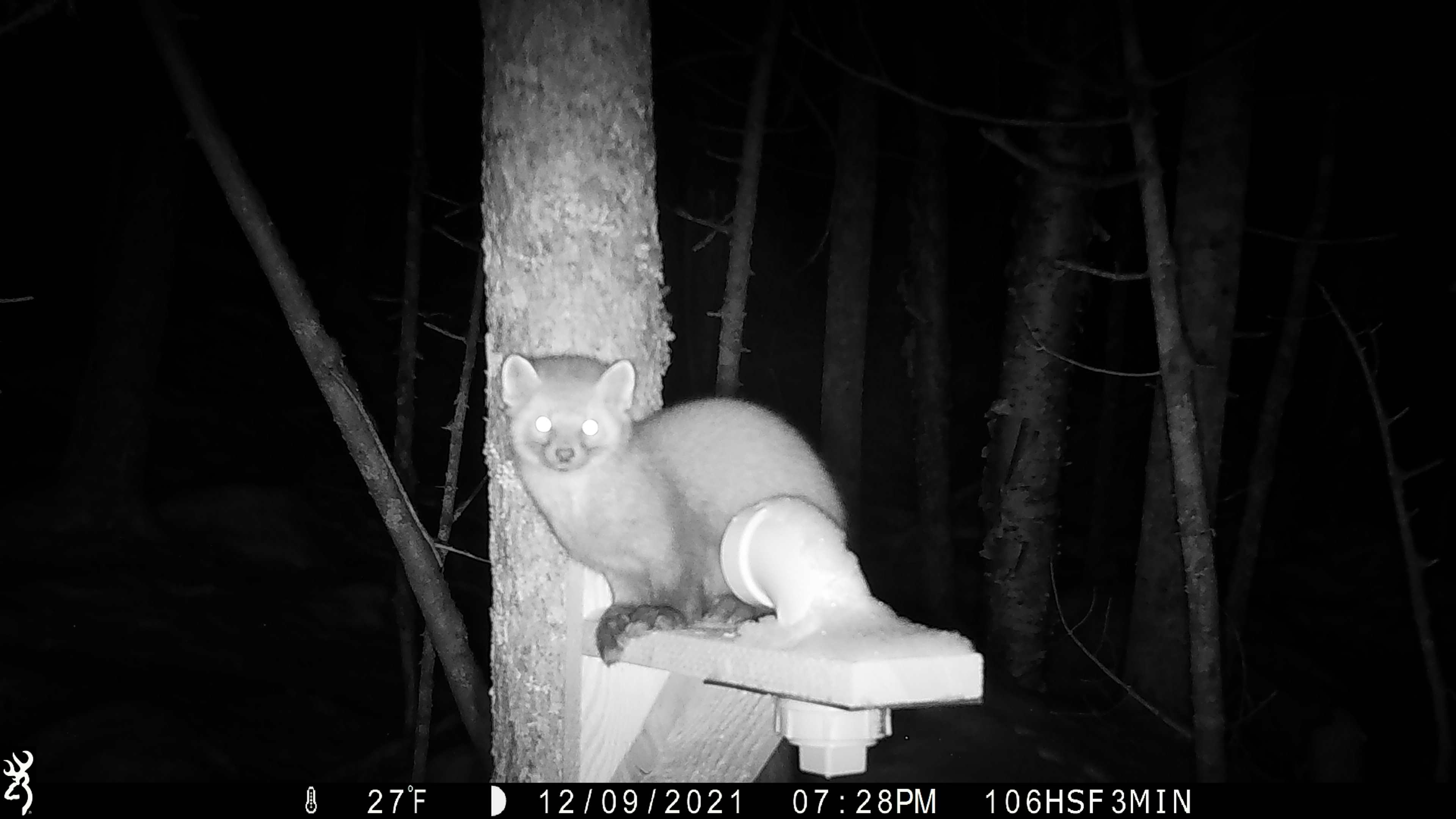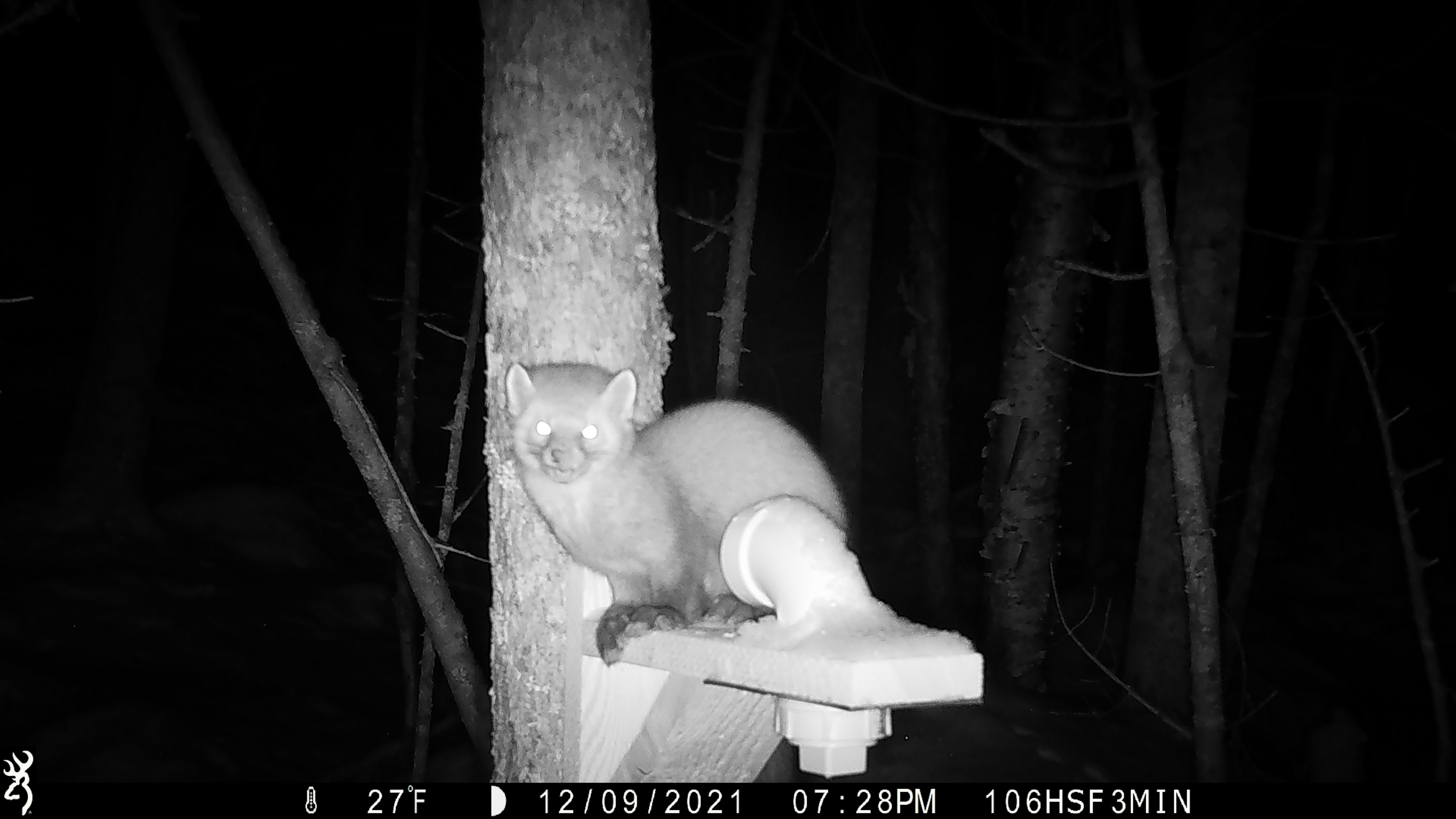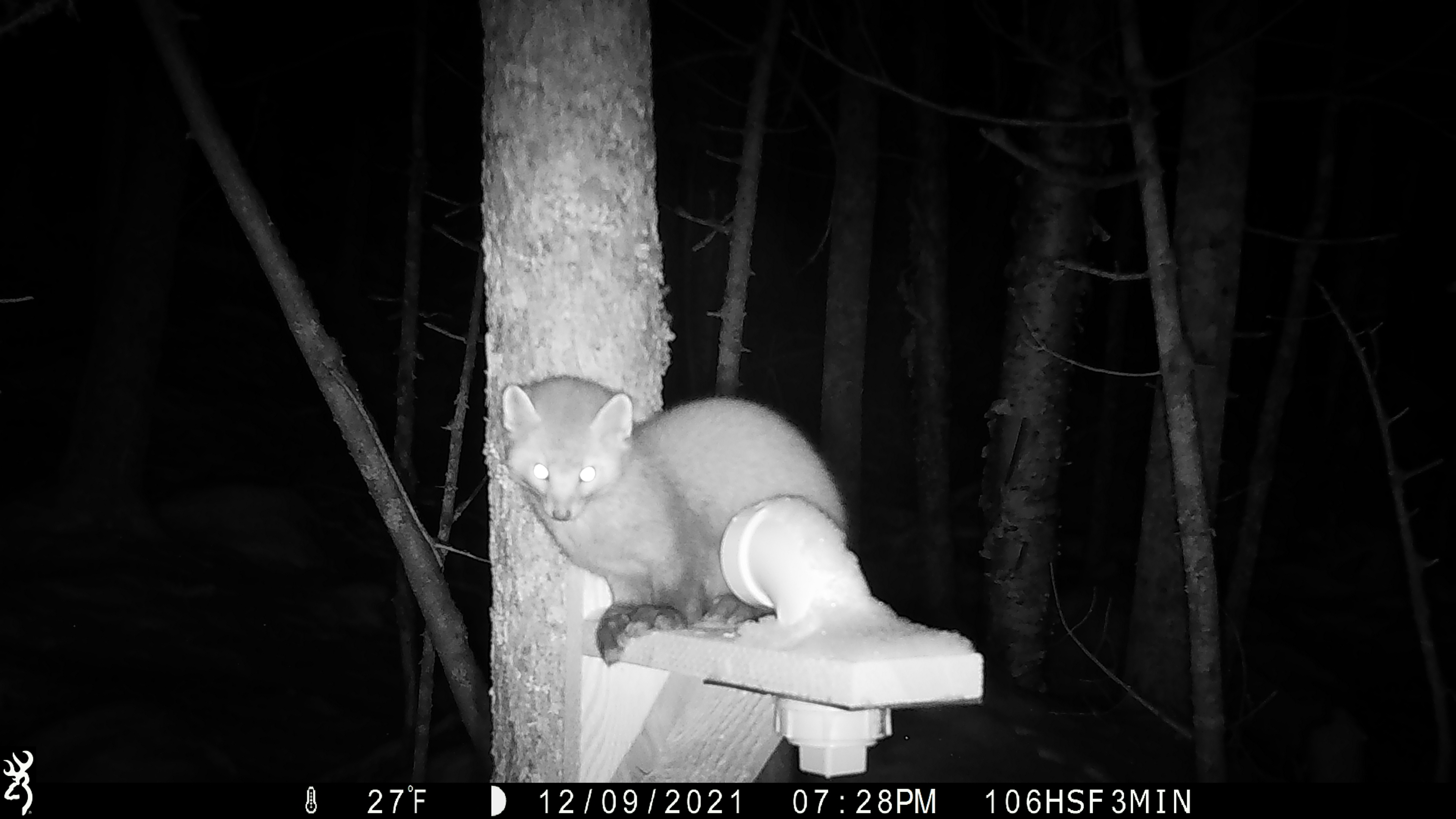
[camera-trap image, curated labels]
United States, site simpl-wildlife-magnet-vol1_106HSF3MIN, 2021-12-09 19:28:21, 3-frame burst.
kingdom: Animalia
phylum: Chordata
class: Mammalia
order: Carnivora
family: Mustelidae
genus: Martes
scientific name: Martes americana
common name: american marten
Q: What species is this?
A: American marten (Martes americana).